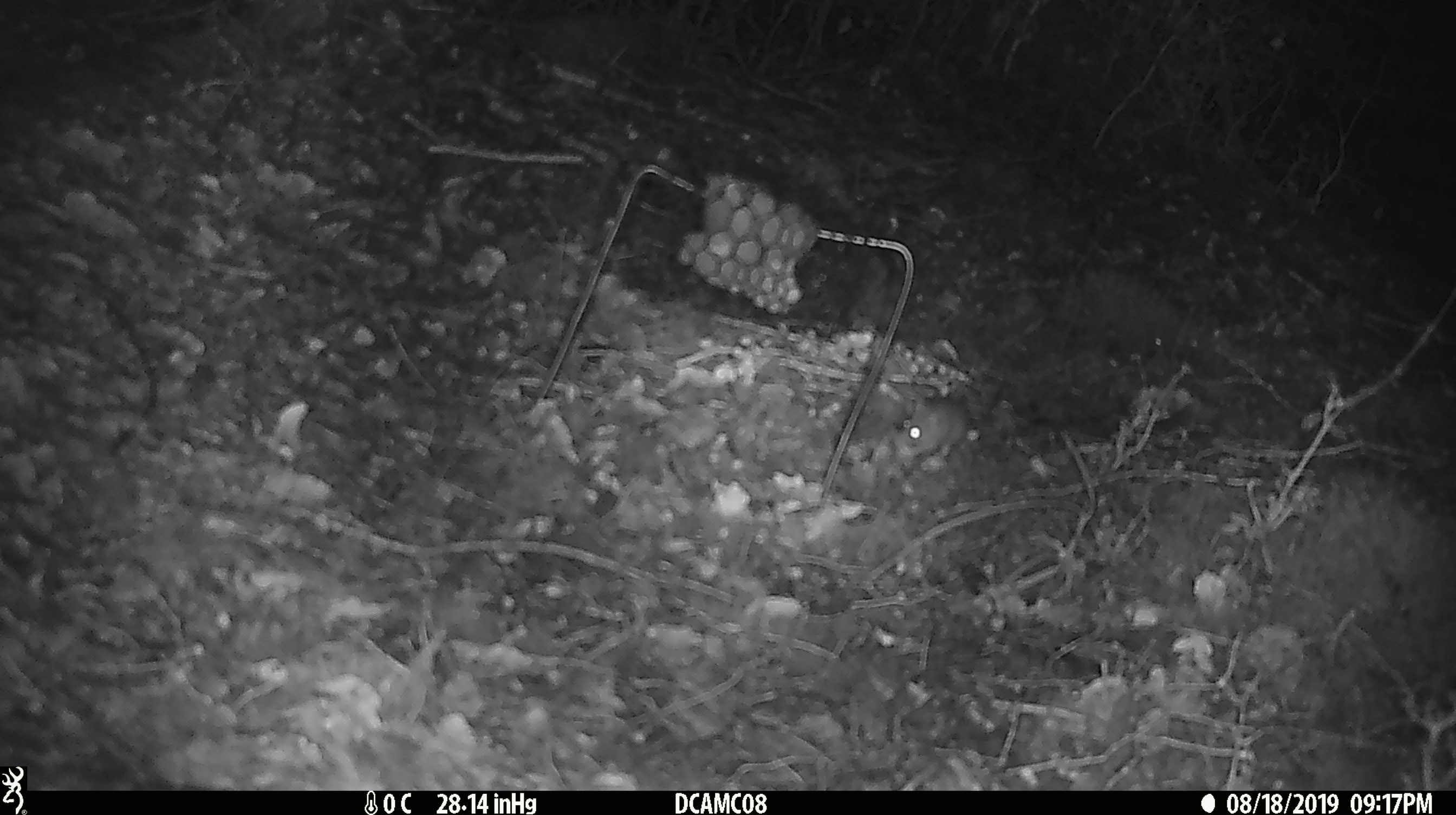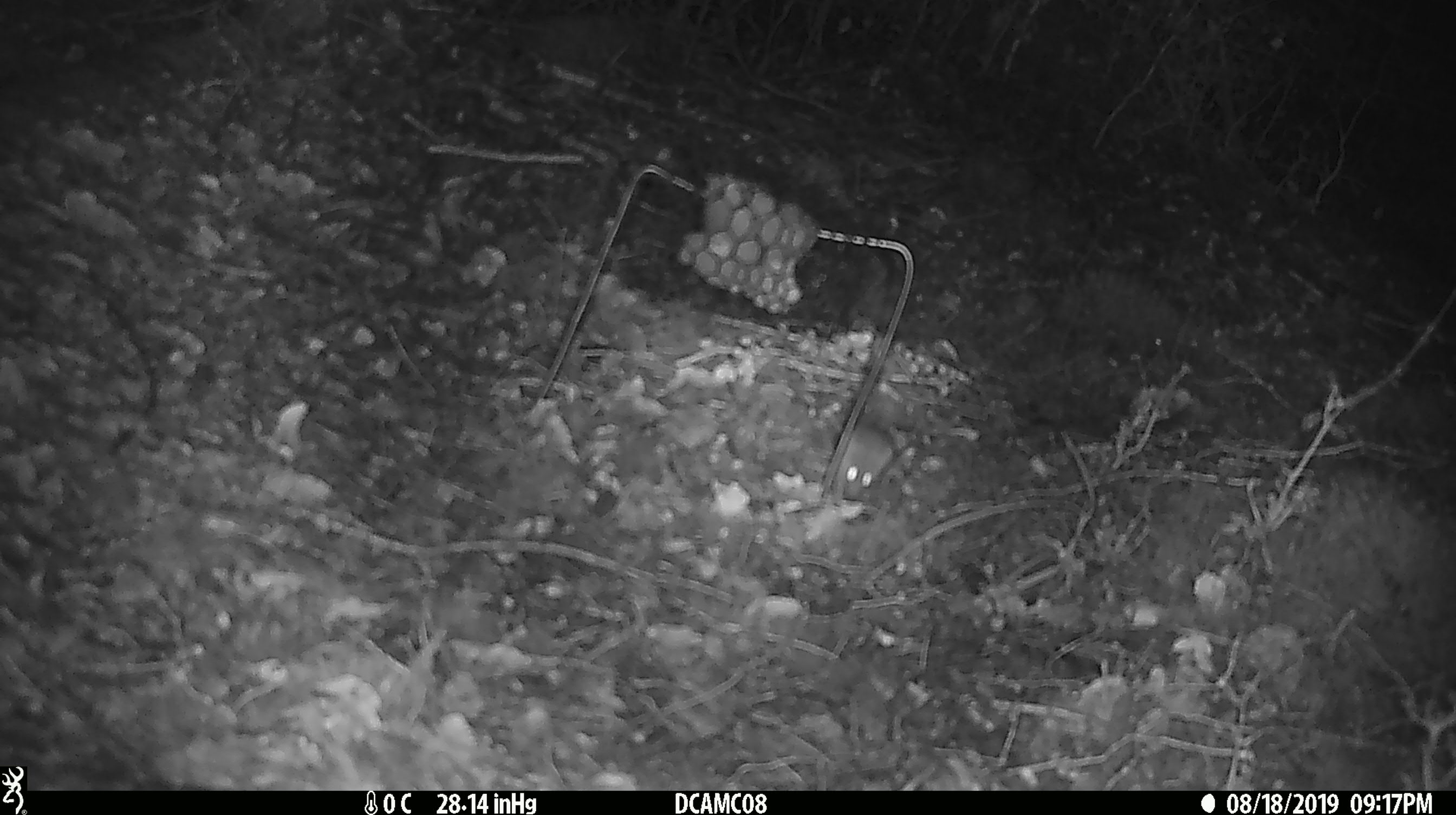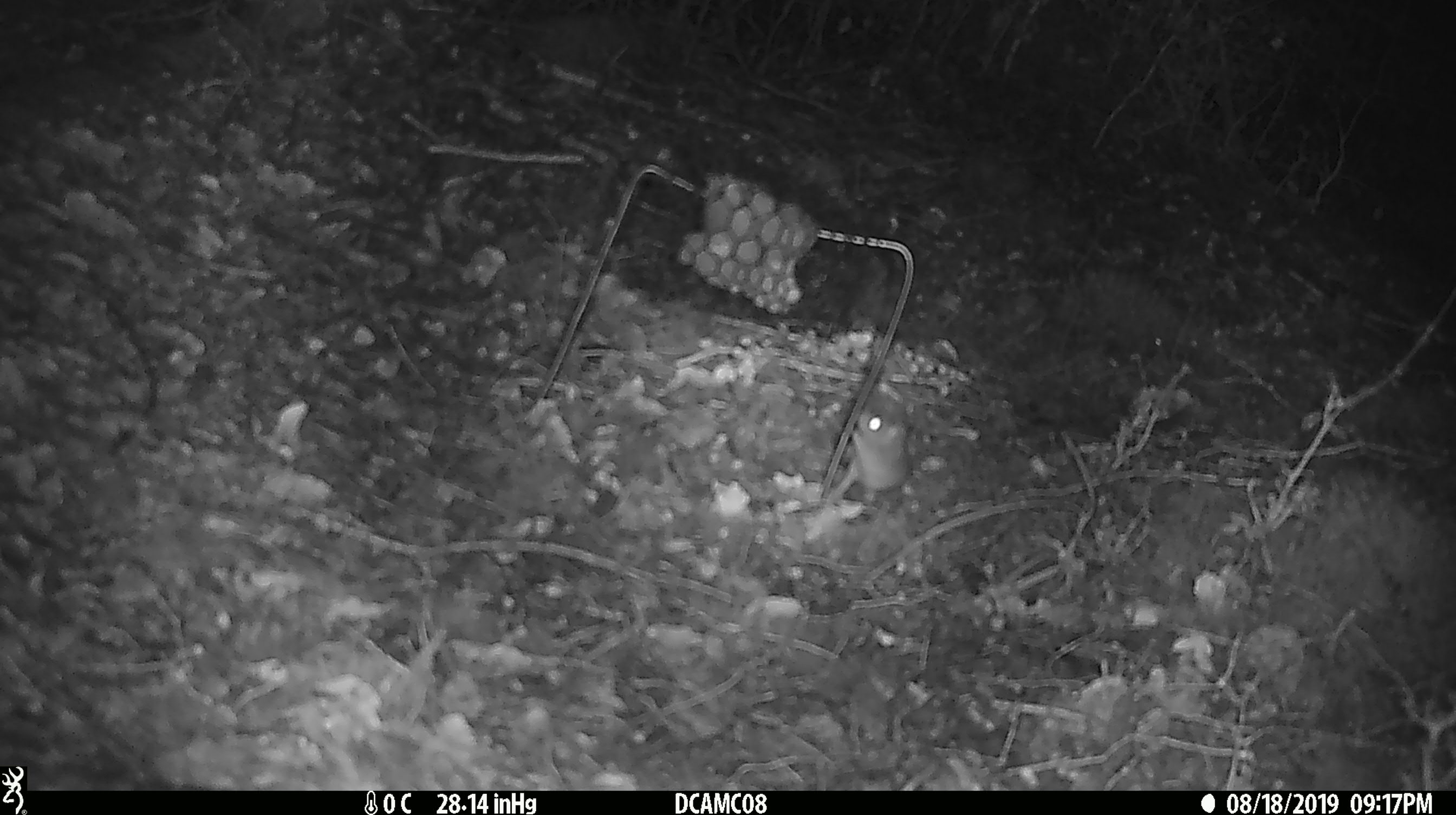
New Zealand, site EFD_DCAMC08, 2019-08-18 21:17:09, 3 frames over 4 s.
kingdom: Animalia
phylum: Chordata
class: Mammalia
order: Rodentia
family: Muridae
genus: Mus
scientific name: Mus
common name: mouse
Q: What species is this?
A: Mouse (Mus).